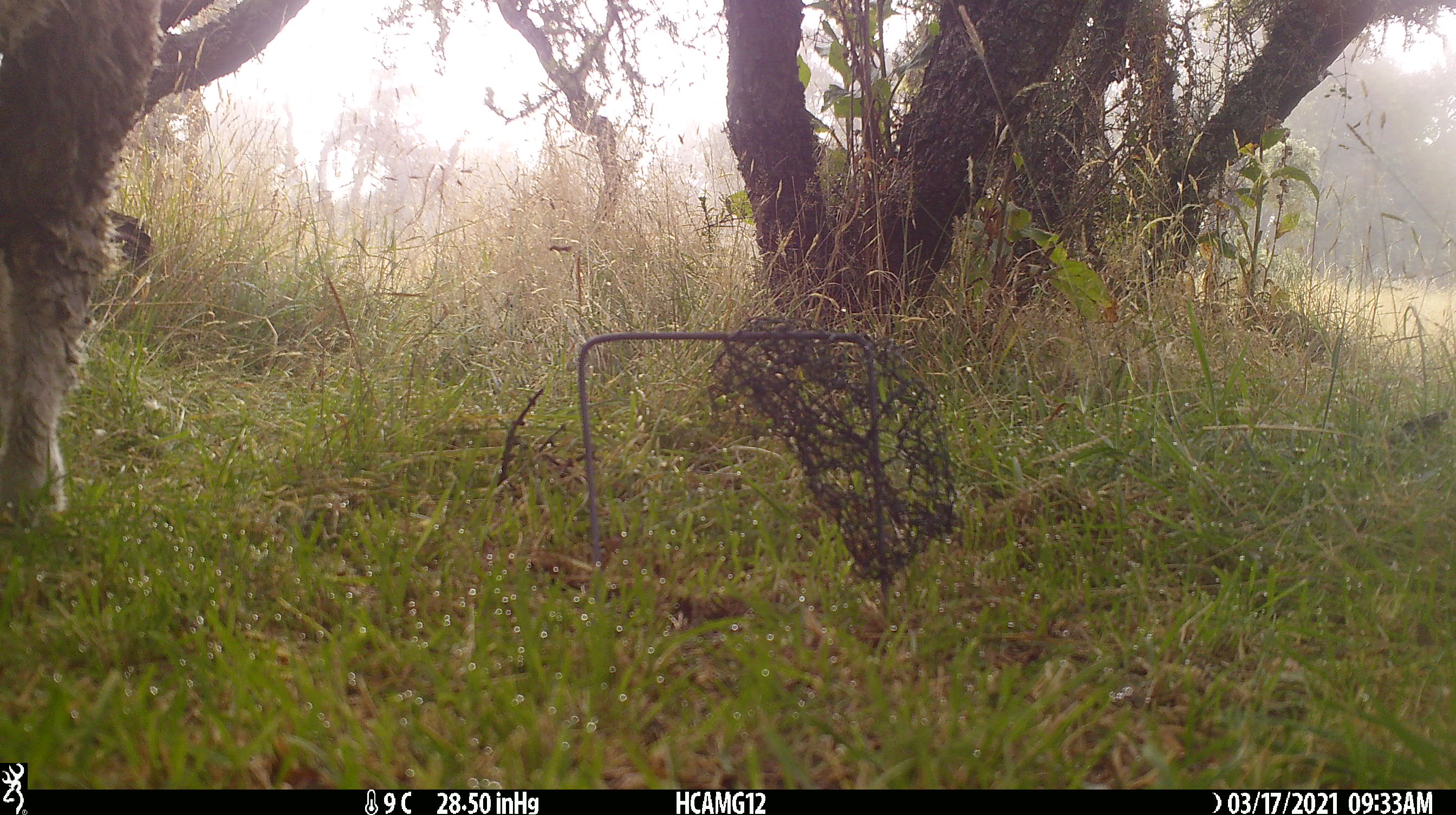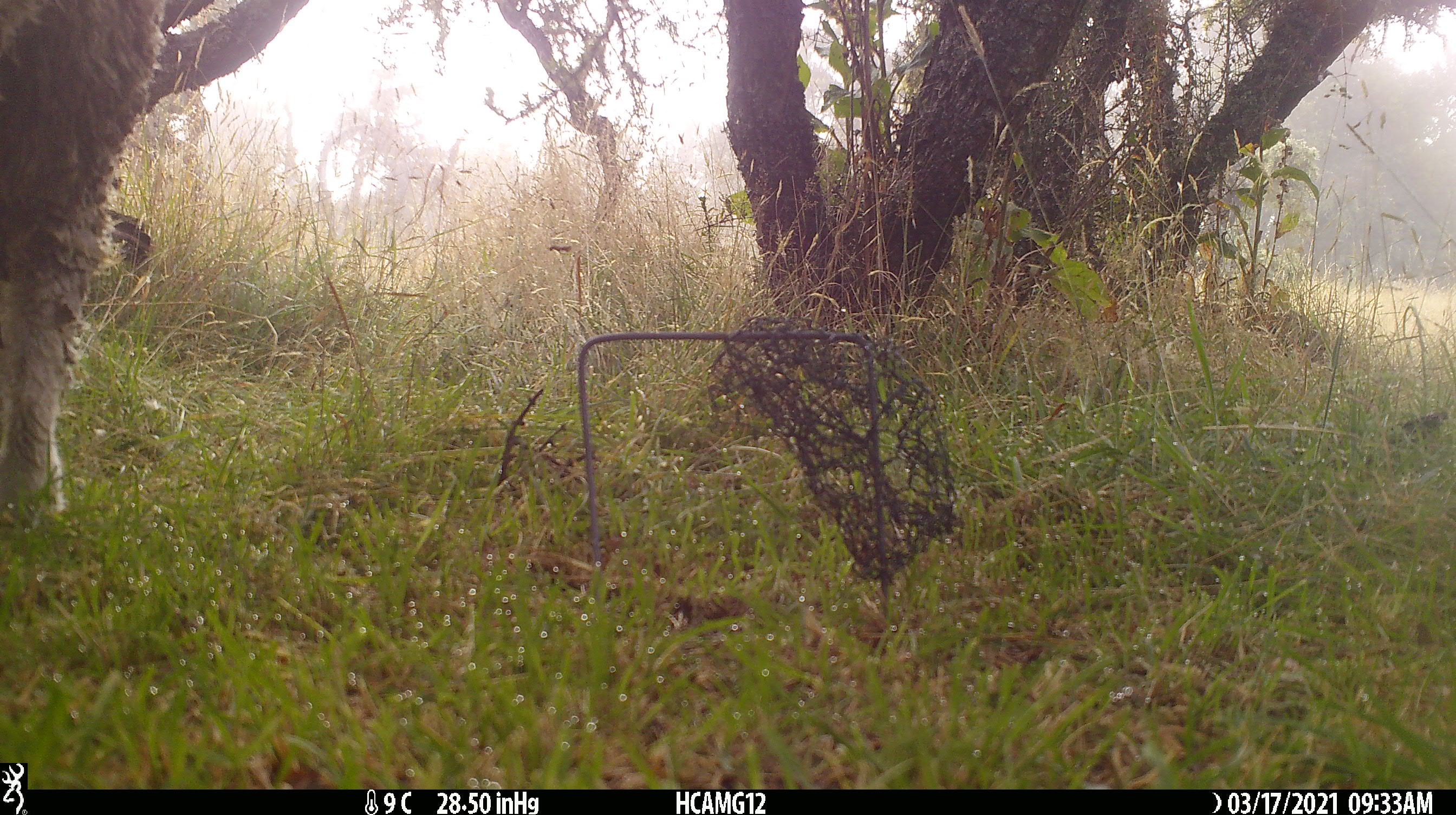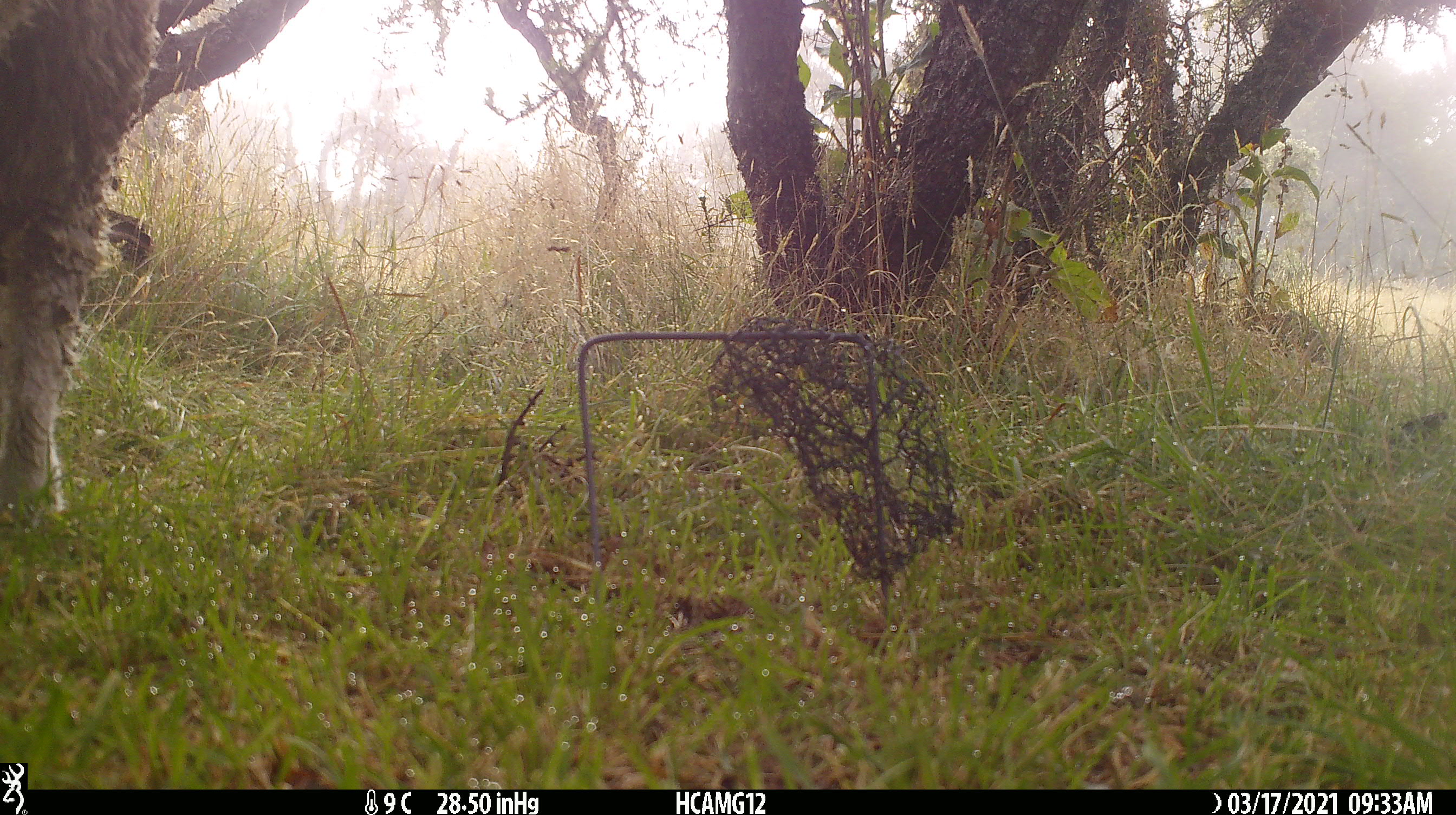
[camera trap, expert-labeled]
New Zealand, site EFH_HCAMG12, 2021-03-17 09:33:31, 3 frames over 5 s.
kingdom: Animalia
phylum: Chordata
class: Mammalia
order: Artiodactyla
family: Bovidae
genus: Ovis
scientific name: Ovis aries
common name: domestic sheep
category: sheep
Sheep (domestic sheep) (Ovis aries).